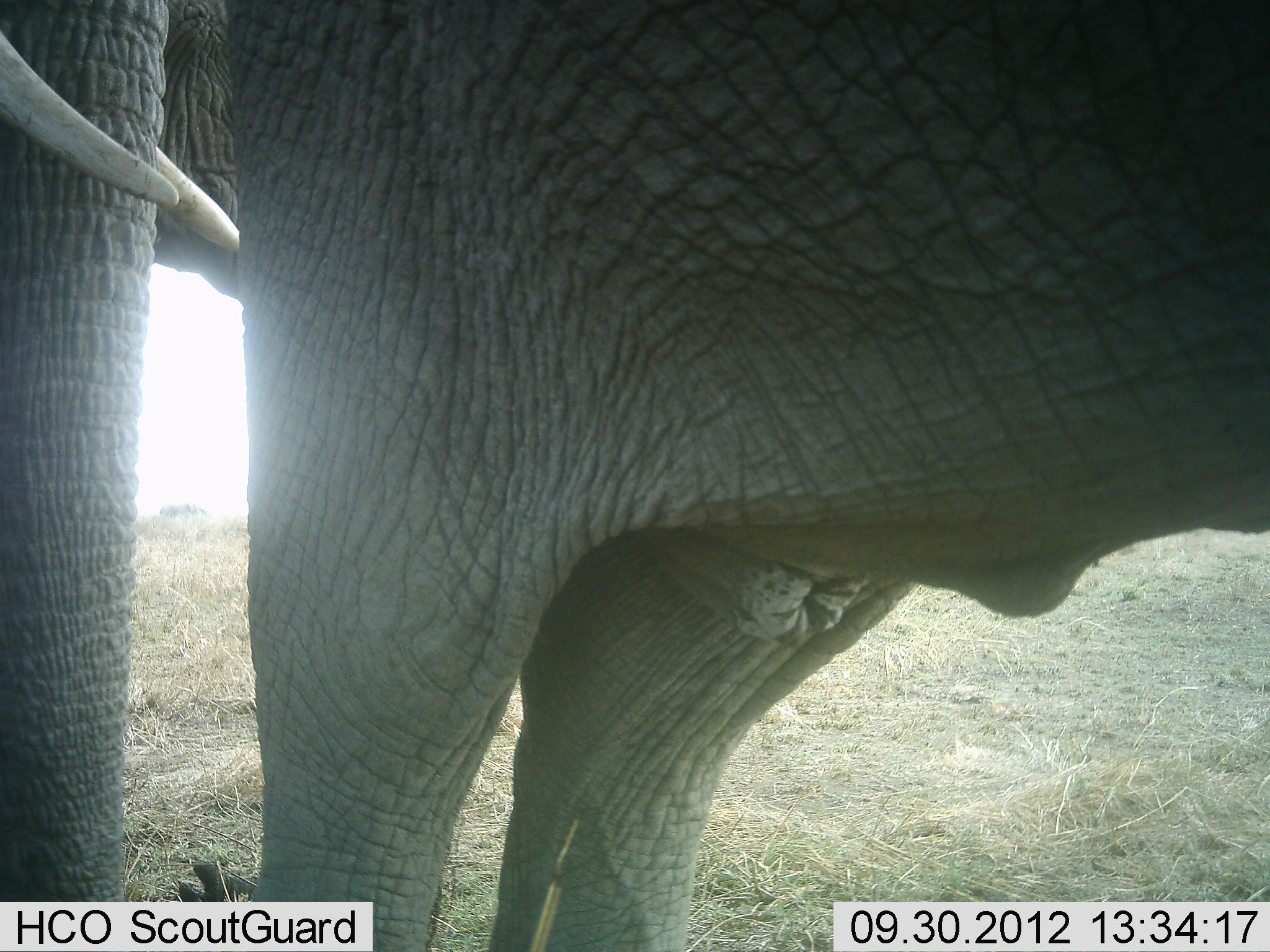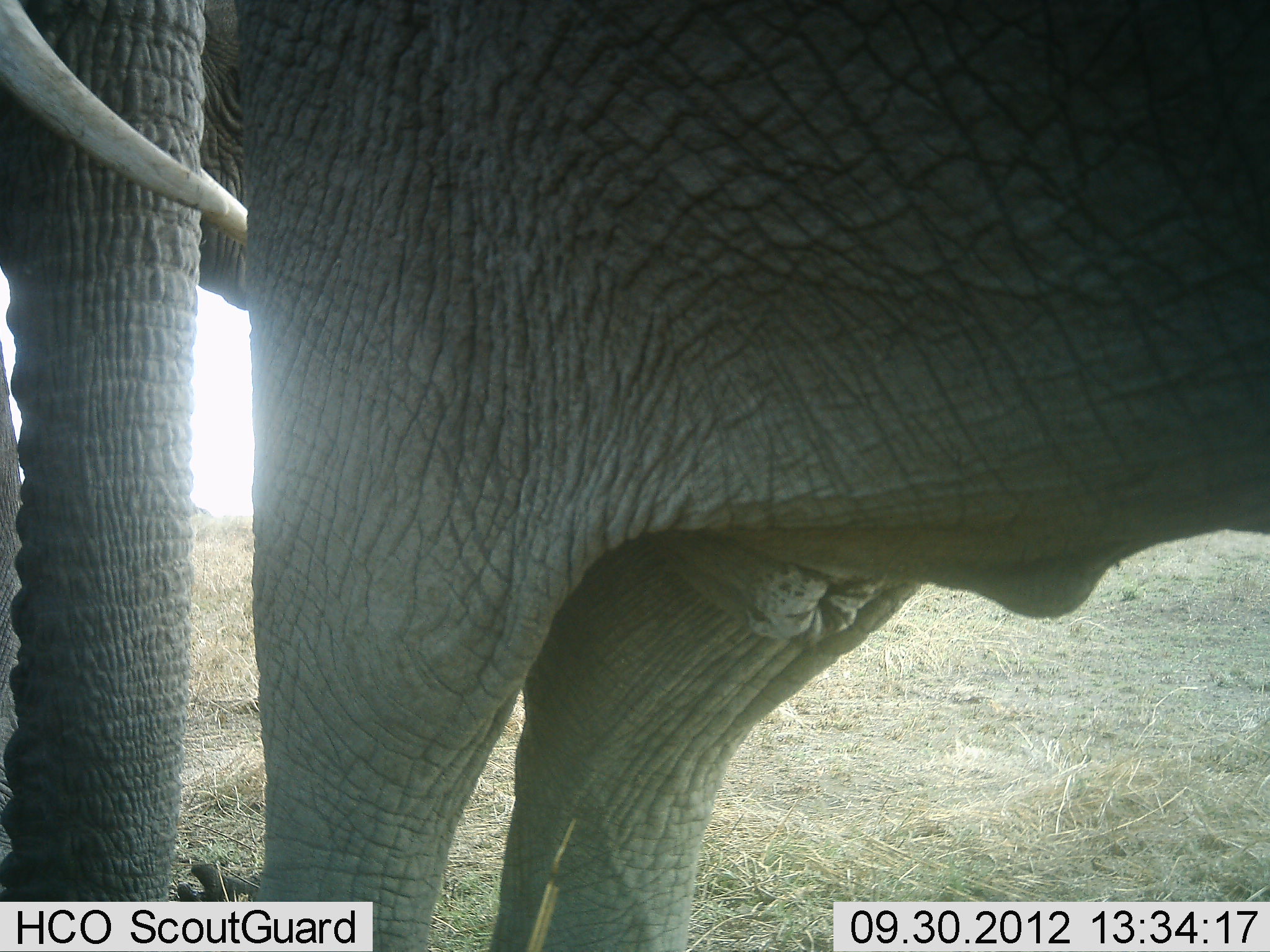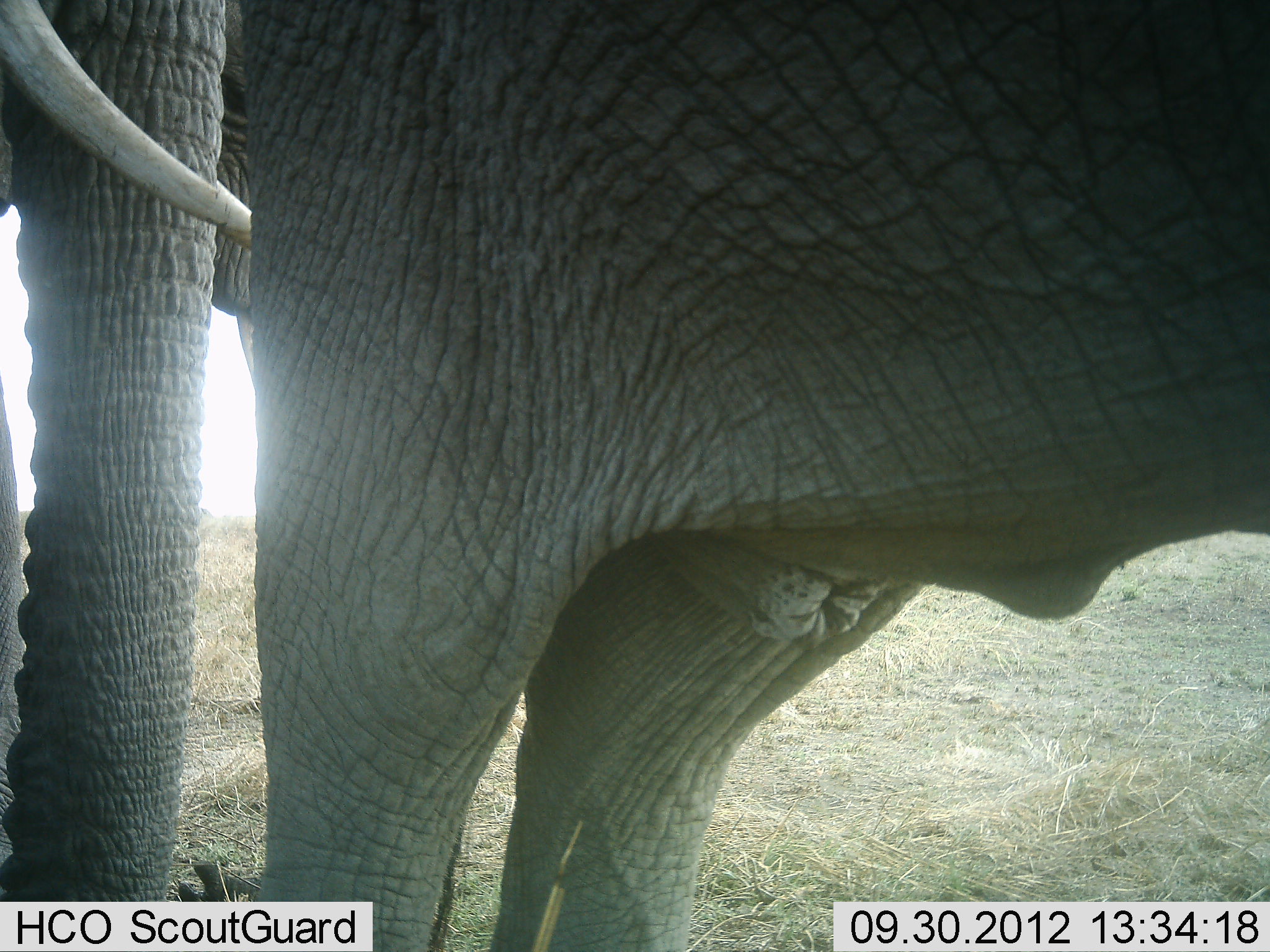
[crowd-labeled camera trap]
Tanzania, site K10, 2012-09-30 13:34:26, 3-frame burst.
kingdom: Animalia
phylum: Chordata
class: Mammalia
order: Proboscidea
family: Elephantidae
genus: Loxodonta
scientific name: Loxodonta africana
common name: african bush elephant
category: elephant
Elephant (african bush elephant) (Loxodonta africana), count 2. Behavior (volunteer vote fractions): standing 100%, resting 0%, moving 0%, interacting 0%. Young present (vote fraction): 0%. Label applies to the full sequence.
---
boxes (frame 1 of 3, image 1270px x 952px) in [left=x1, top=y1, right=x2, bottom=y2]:
animal: [left=226, top=1, right=1269, bottom=952]; [left=1, top=0, right=272, bottom=901]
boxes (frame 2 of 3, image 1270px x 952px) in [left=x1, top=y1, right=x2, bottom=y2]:
animal: [left=236, top=1, right=1270, bottom=951]; [left=0, top=1, right=251, bottom=901]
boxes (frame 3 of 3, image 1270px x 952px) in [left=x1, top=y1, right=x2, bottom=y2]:
animal: [left=240, top=2, right=1269, bottom=950]; [left=0, top=2, right=256, bottom=903]